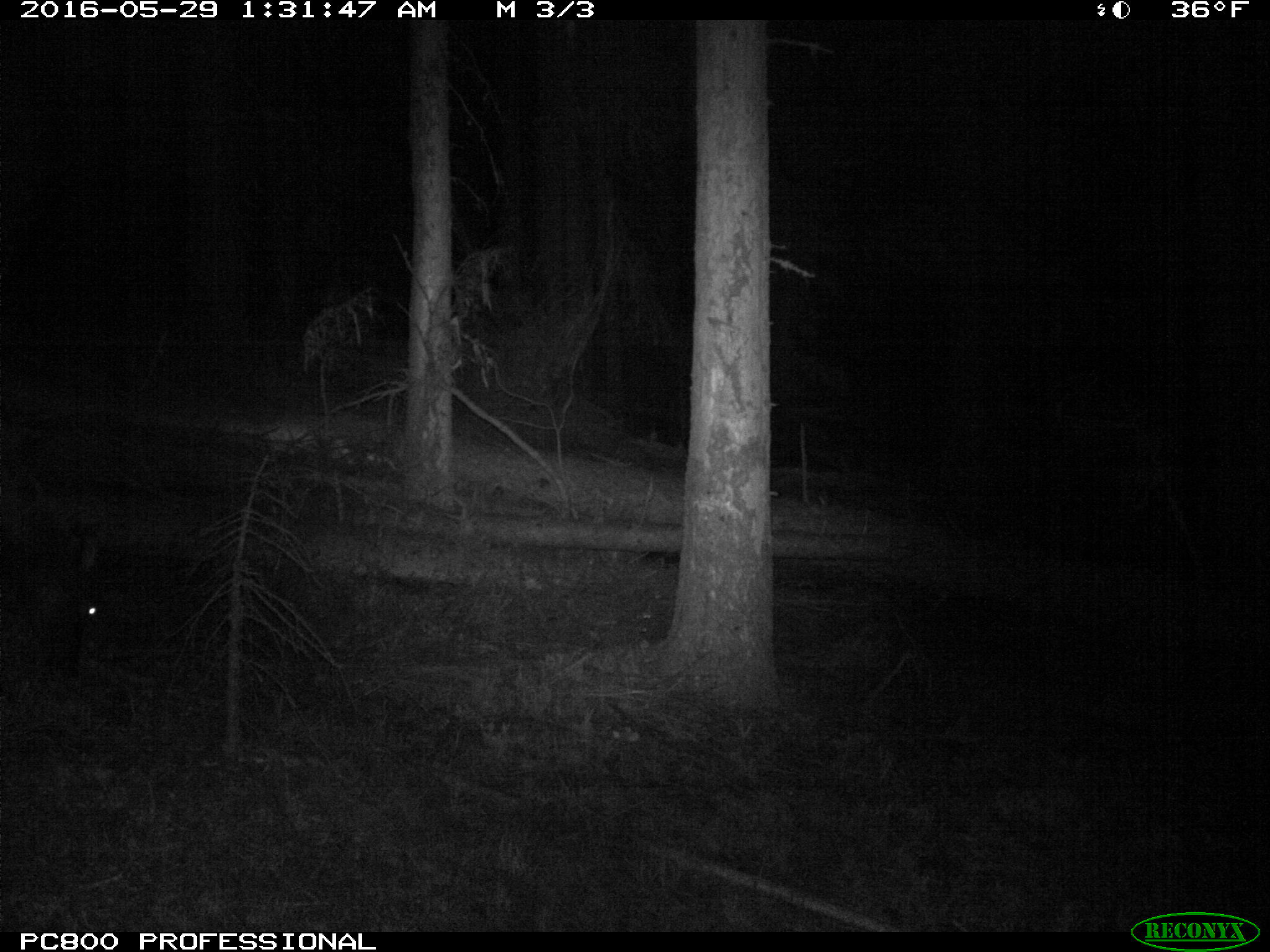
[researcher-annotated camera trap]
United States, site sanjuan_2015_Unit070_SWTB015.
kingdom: Animalia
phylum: Chordata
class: Mammalia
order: Artiodactyla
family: Cervidae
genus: Cervus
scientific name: Cervus elaphus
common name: red deer